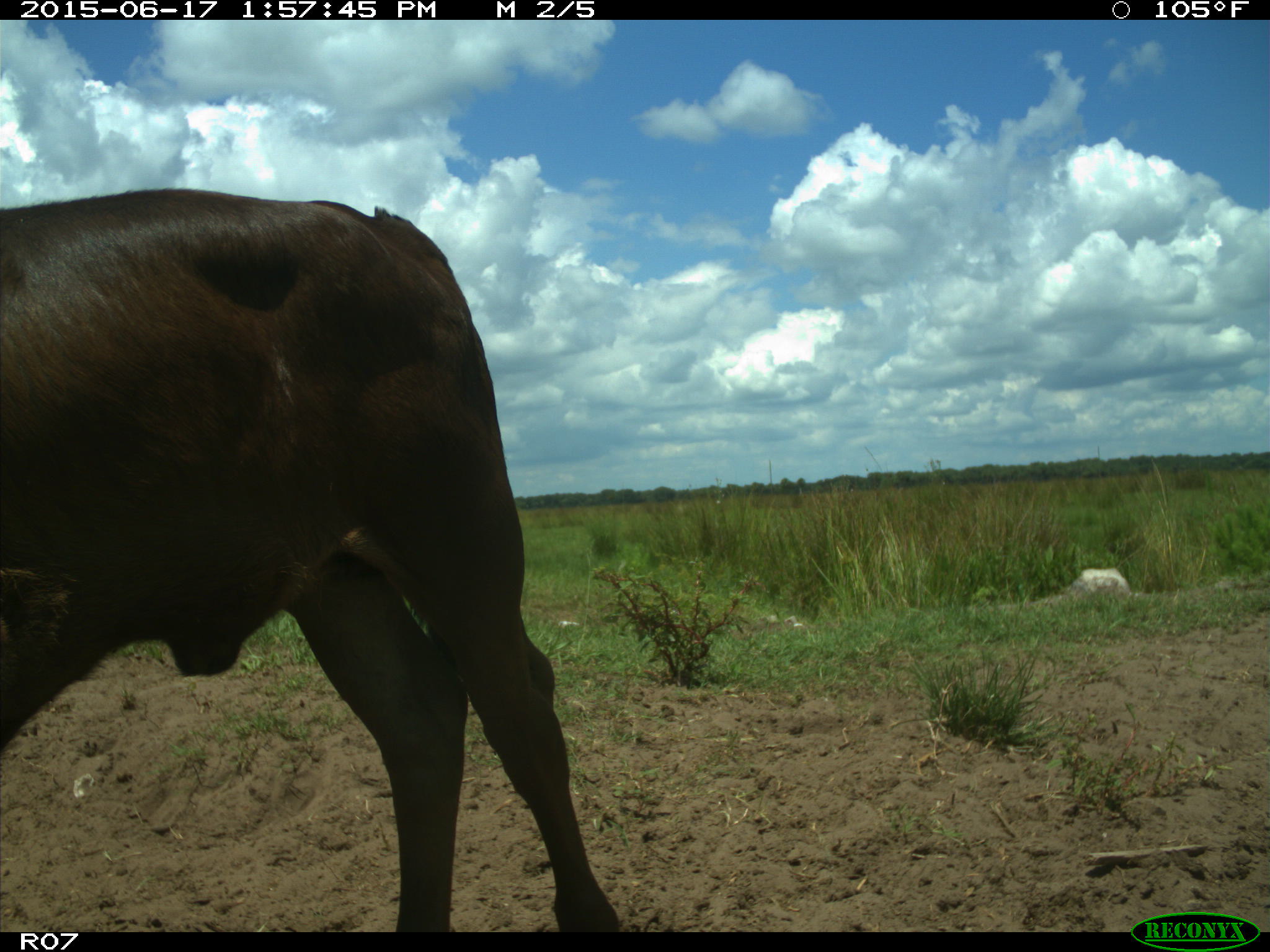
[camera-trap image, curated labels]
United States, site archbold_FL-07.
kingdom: Animalia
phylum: Chordata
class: Mammalia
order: Artiodactyla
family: Bovidae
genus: Bos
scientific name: Bos taurus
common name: domestic cow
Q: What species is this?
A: Bos taurus (domestic cow).